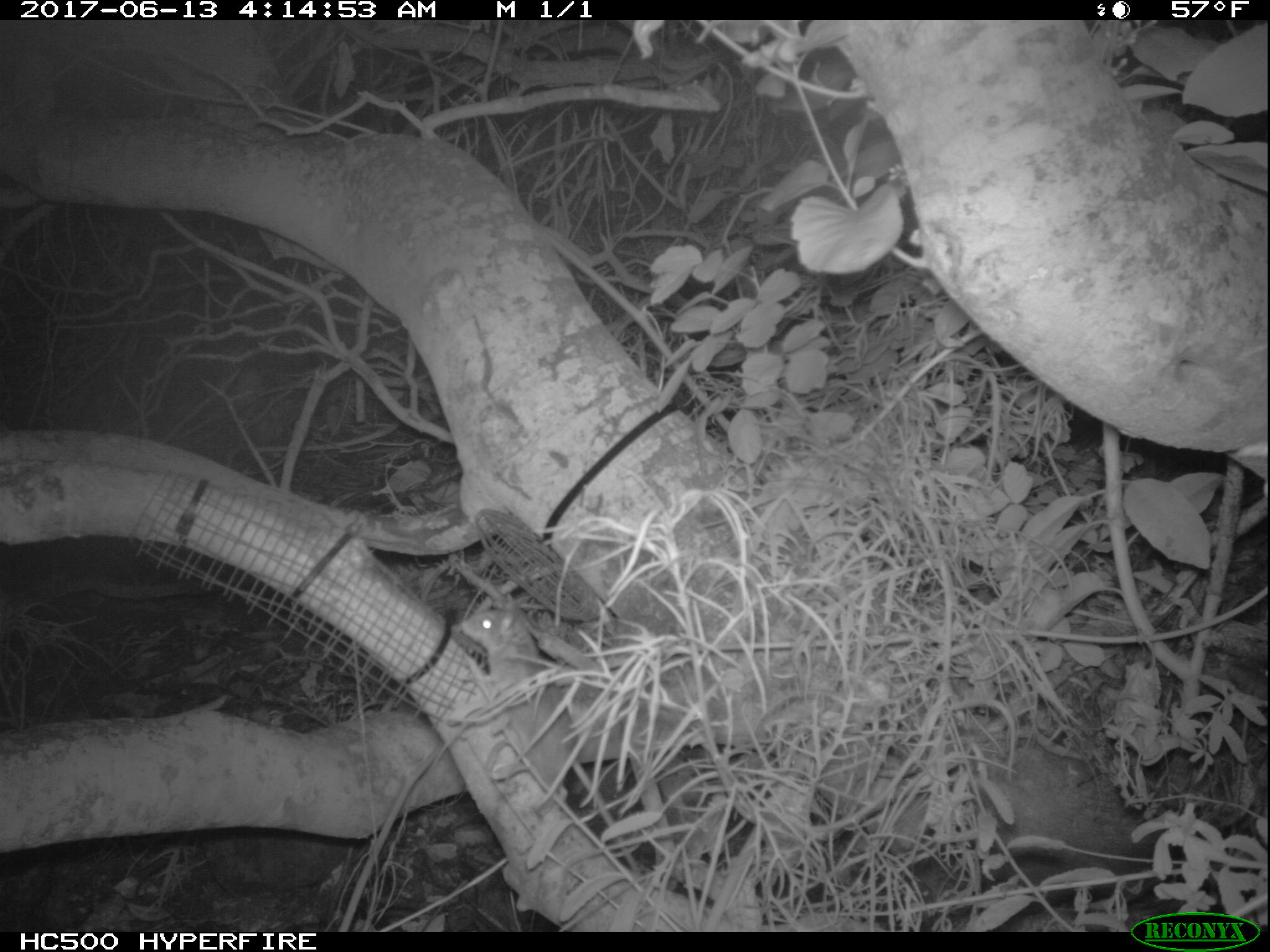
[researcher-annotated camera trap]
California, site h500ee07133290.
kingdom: Animalia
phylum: Chordata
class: Mammalia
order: Rodentia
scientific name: Rodentia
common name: rodent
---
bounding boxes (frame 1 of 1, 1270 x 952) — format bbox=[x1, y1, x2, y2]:
rodent: bbox=[461, 594, 641, 883]